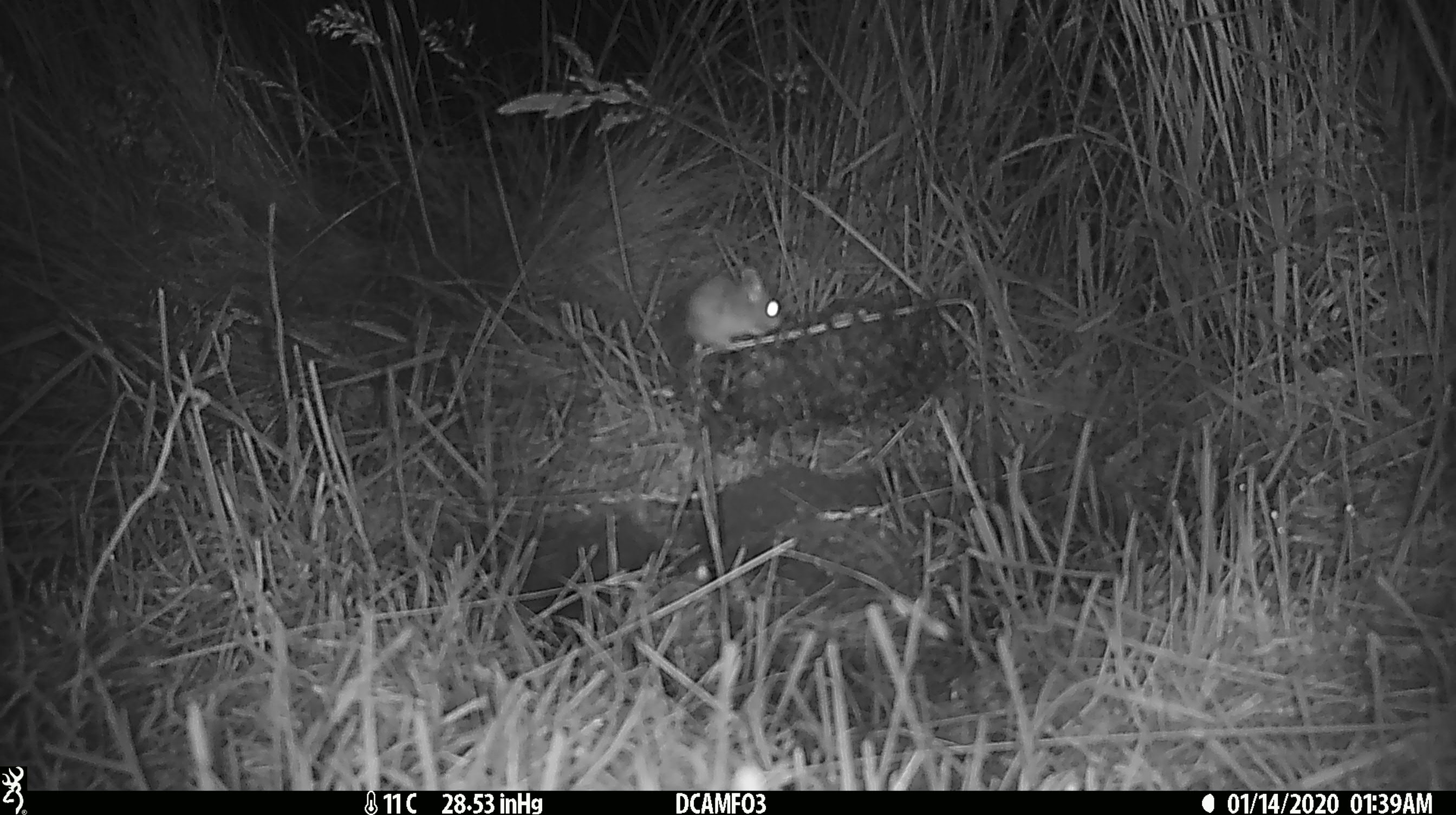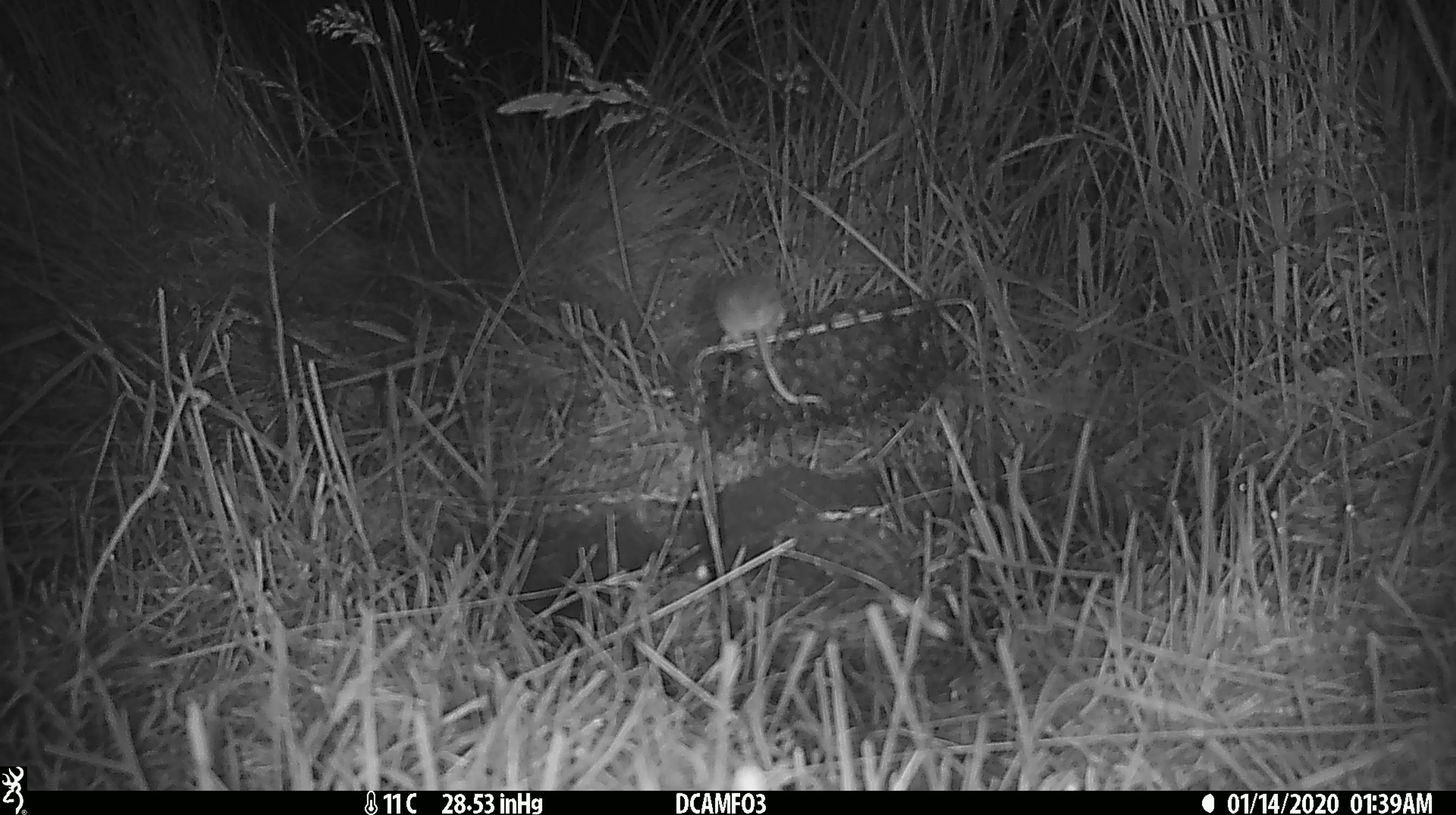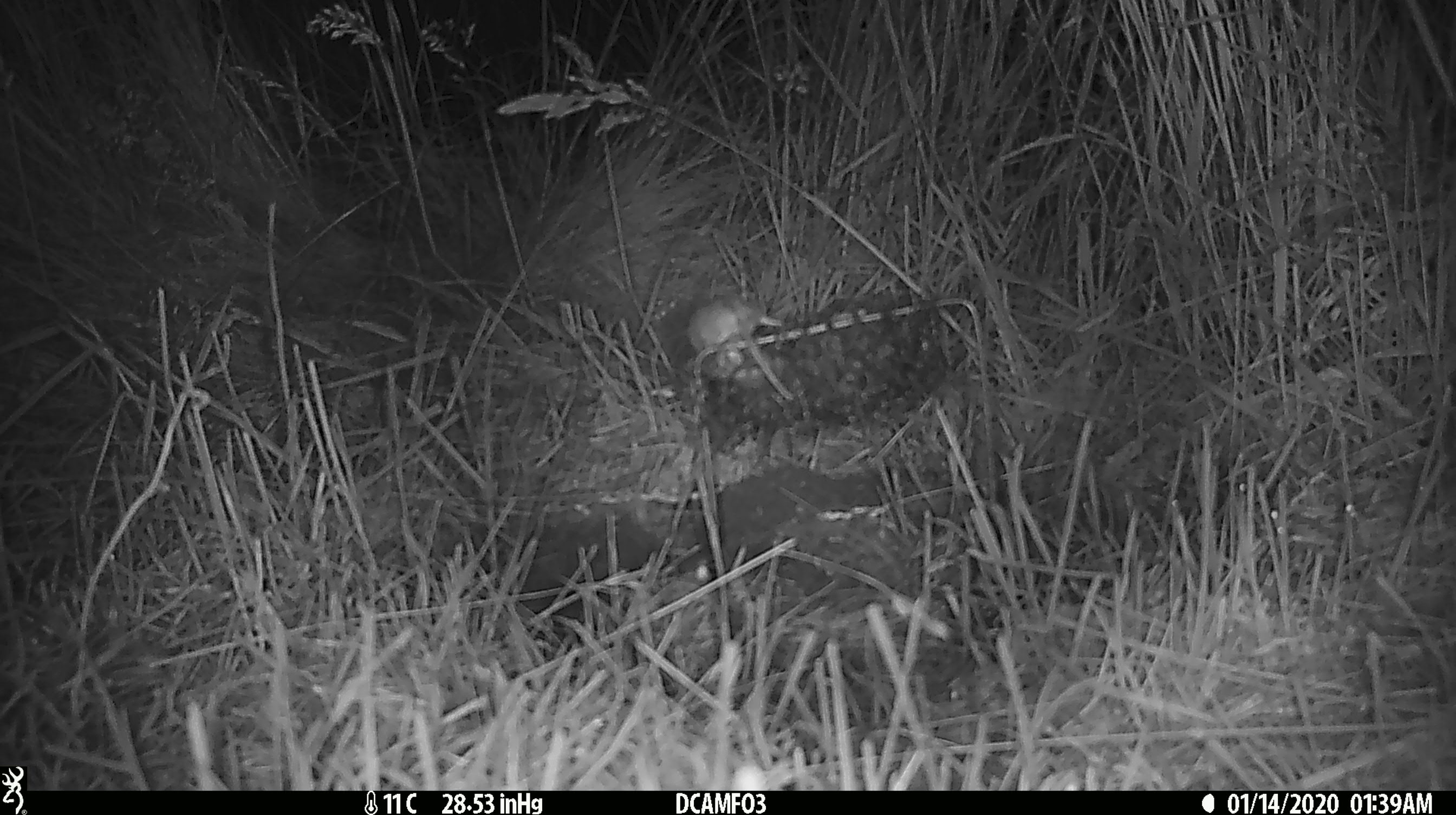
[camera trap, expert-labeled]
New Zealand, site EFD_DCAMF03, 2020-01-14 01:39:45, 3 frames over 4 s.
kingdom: Animalia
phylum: Chordata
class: Mammalia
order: Rodentia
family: Muridae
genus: Mus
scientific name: Mus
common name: mouse